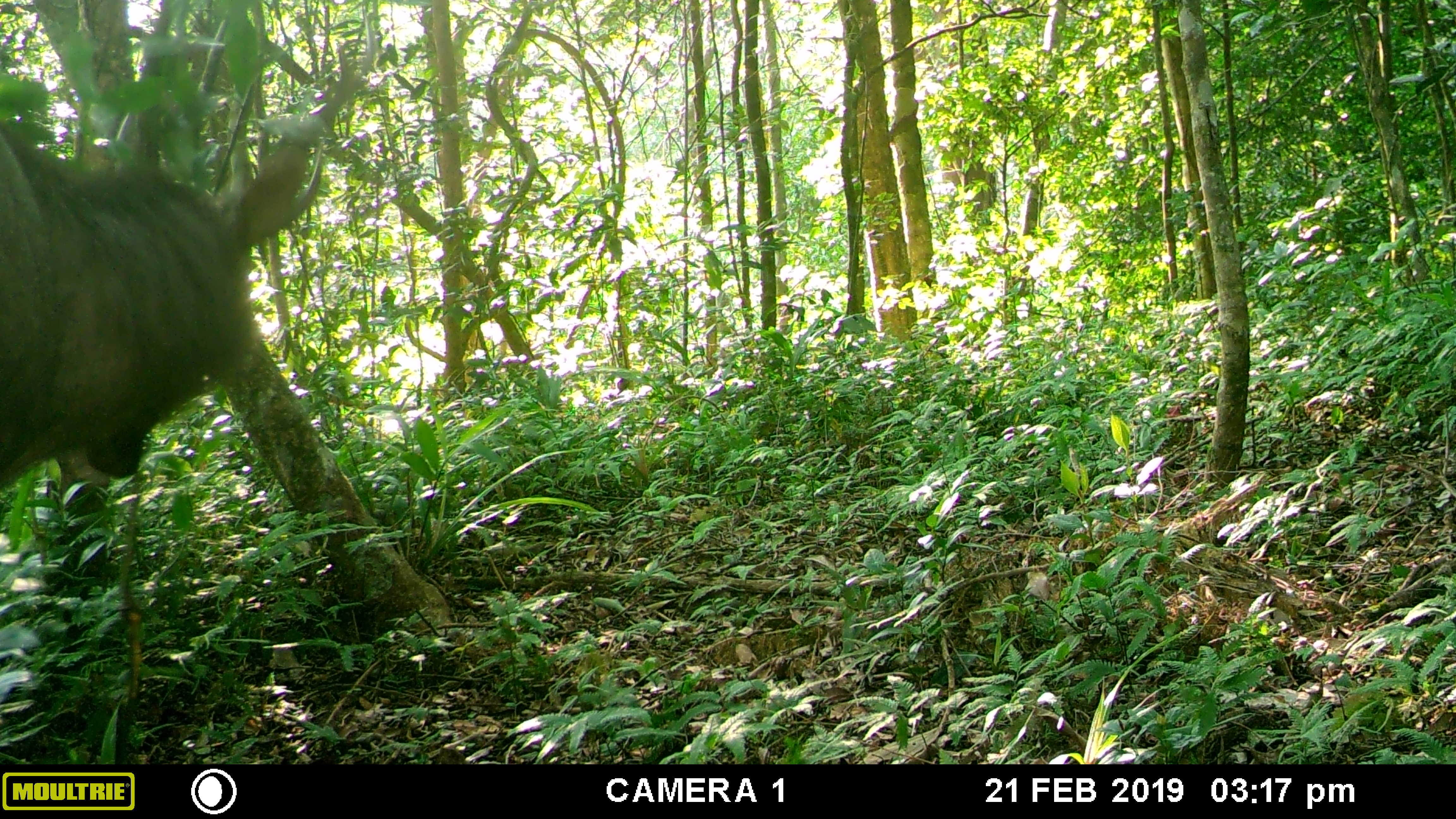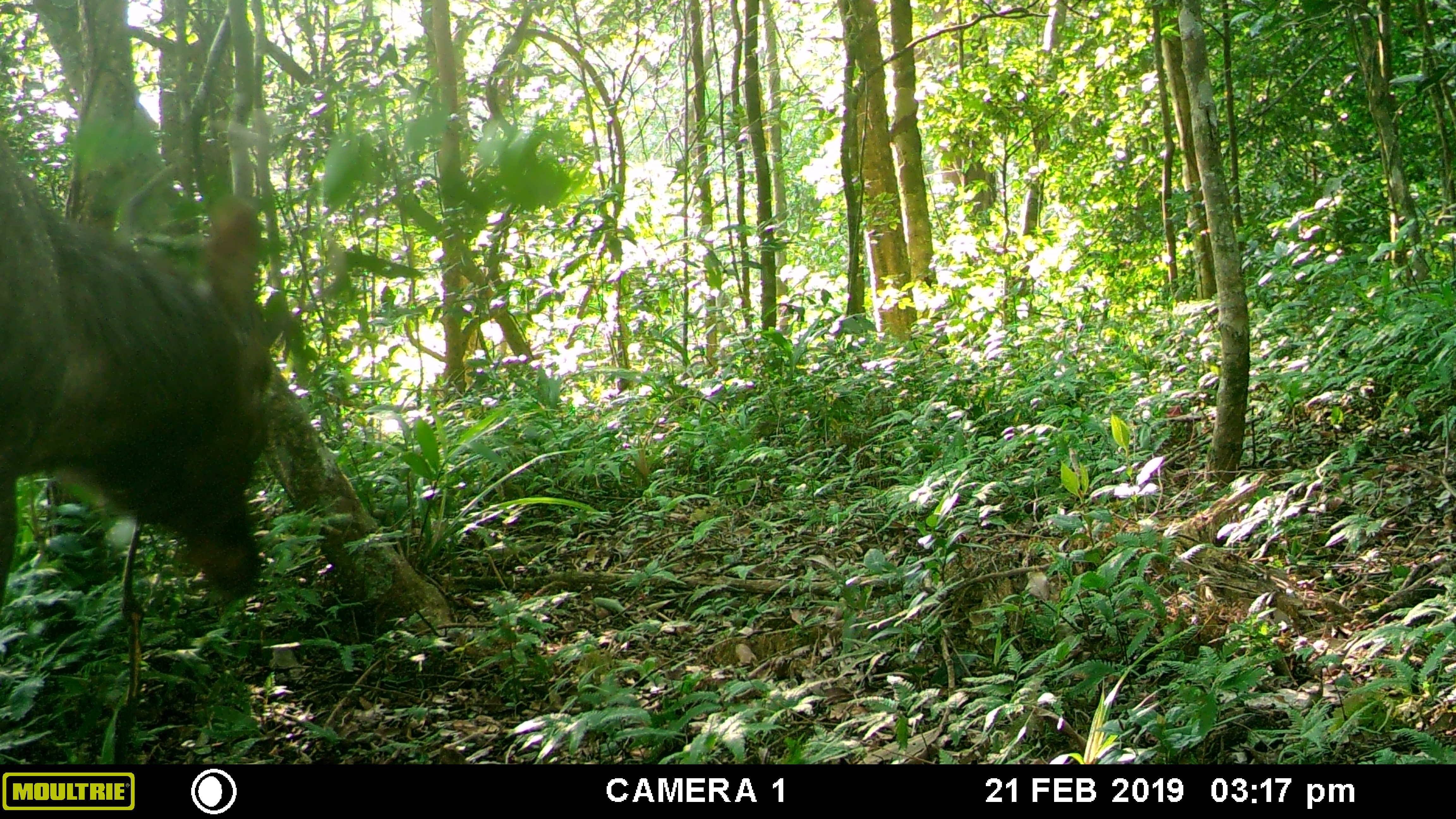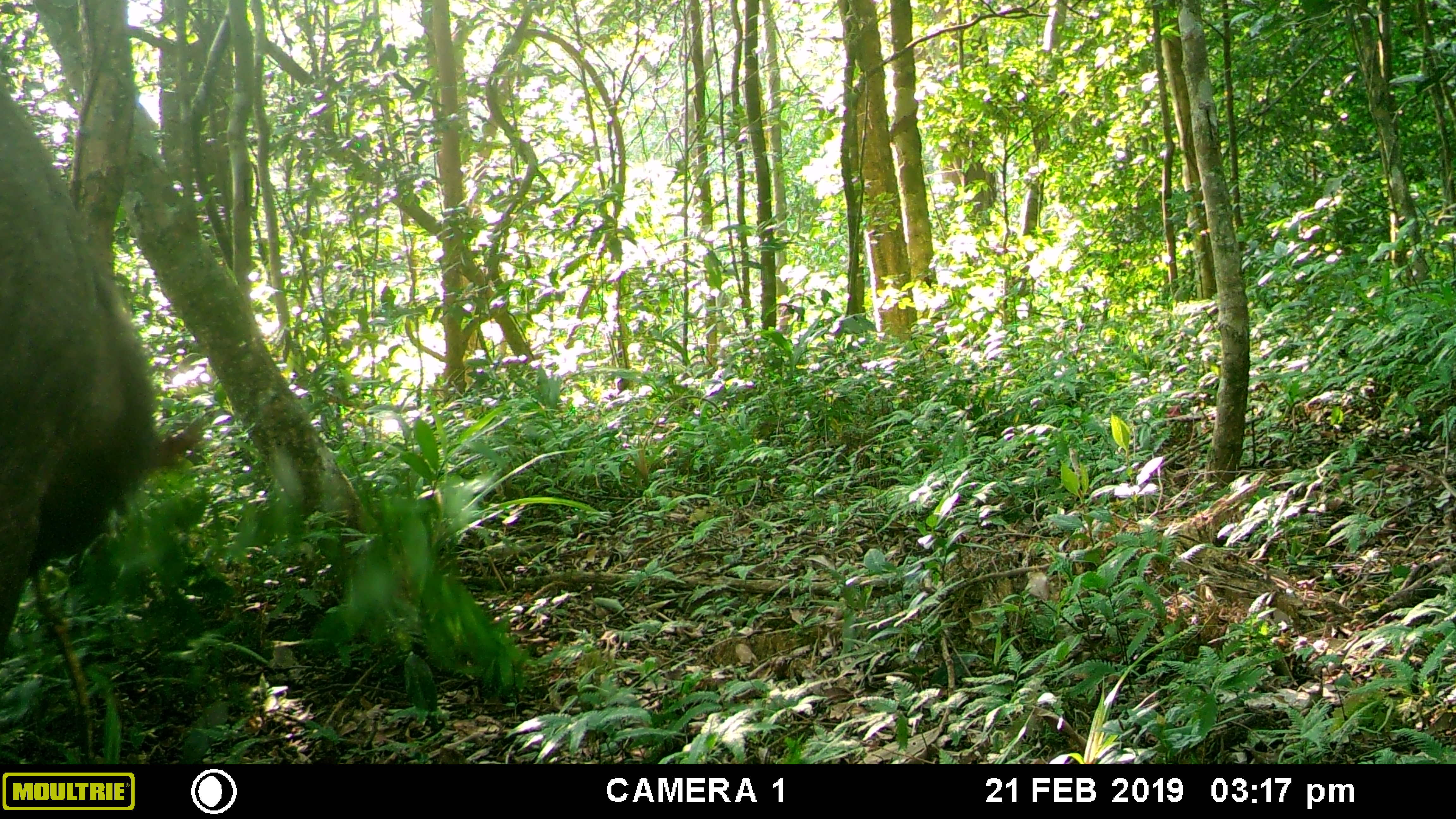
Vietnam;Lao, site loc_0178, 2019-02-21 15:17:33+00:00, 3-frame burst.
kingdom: Animalia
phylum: Chordata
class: Mammalia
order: Artiodactyla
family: Cervidae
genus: Rusa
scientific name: Rusa unicolor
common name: sambar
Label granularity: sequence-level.